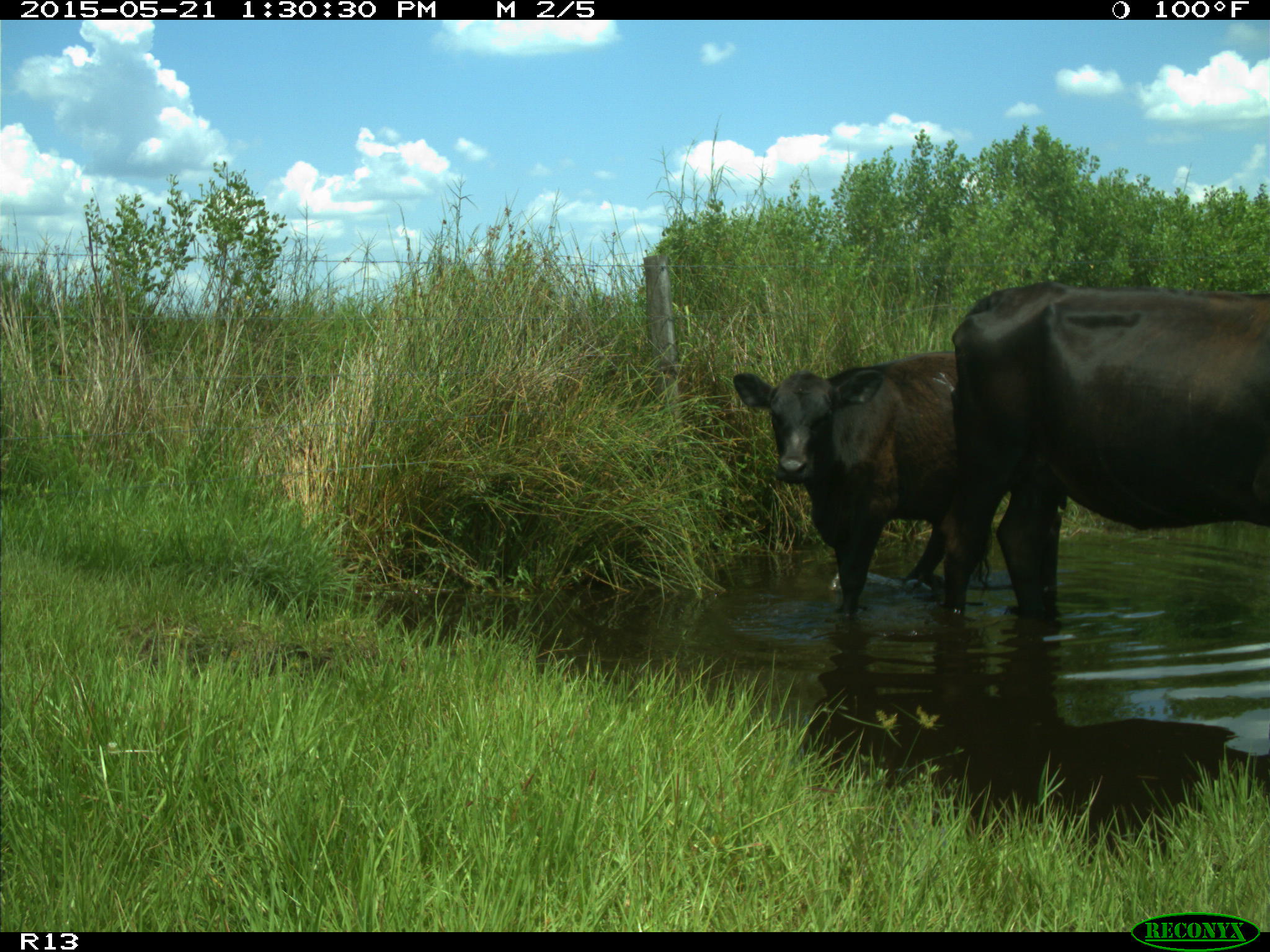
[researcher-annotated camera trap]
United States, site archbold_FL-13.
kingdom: Animalia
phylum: Chordata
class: Mammalia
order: Artiodactyla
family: Bovidae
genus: Bos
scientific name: Bos taurus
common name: domestic cow